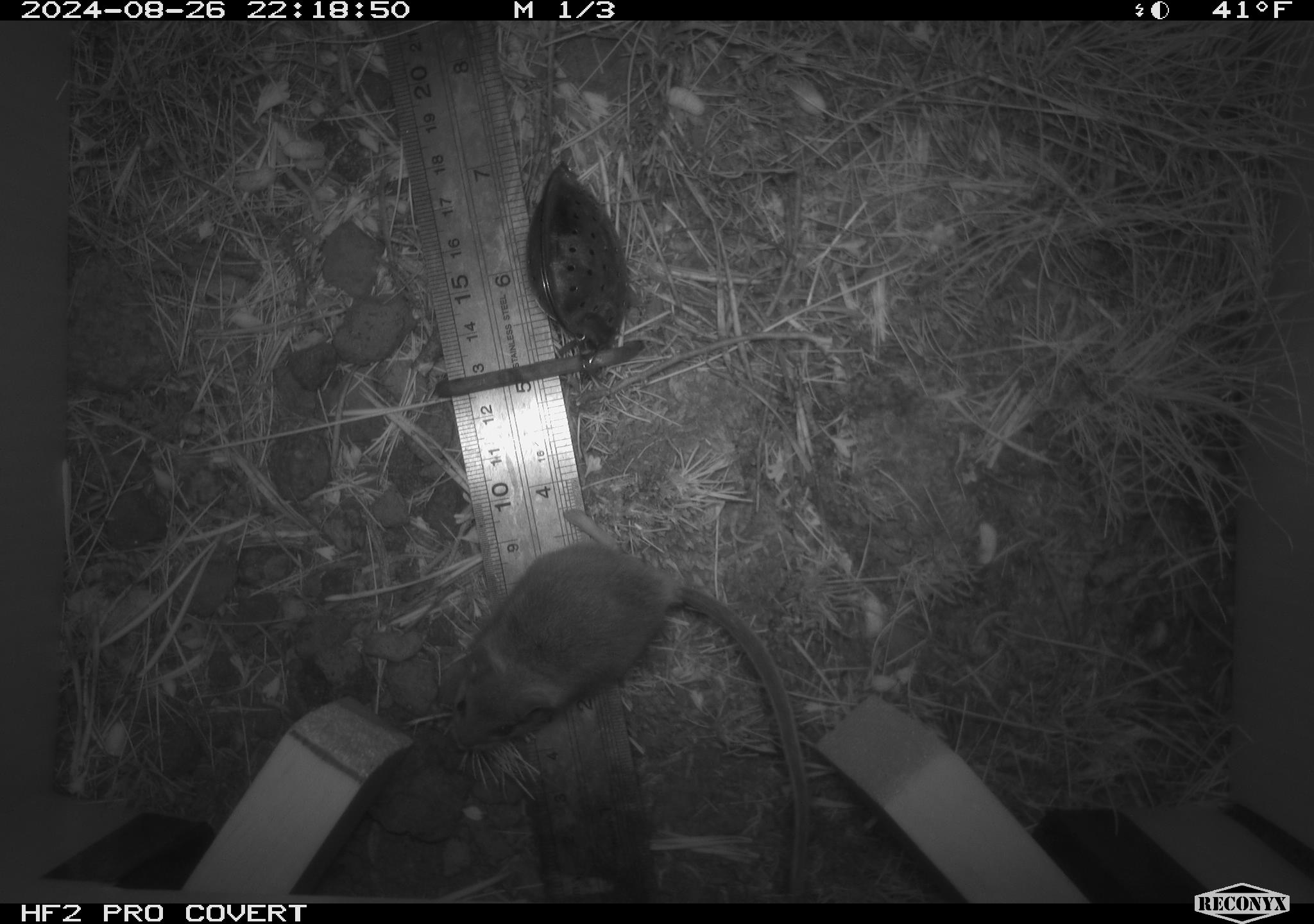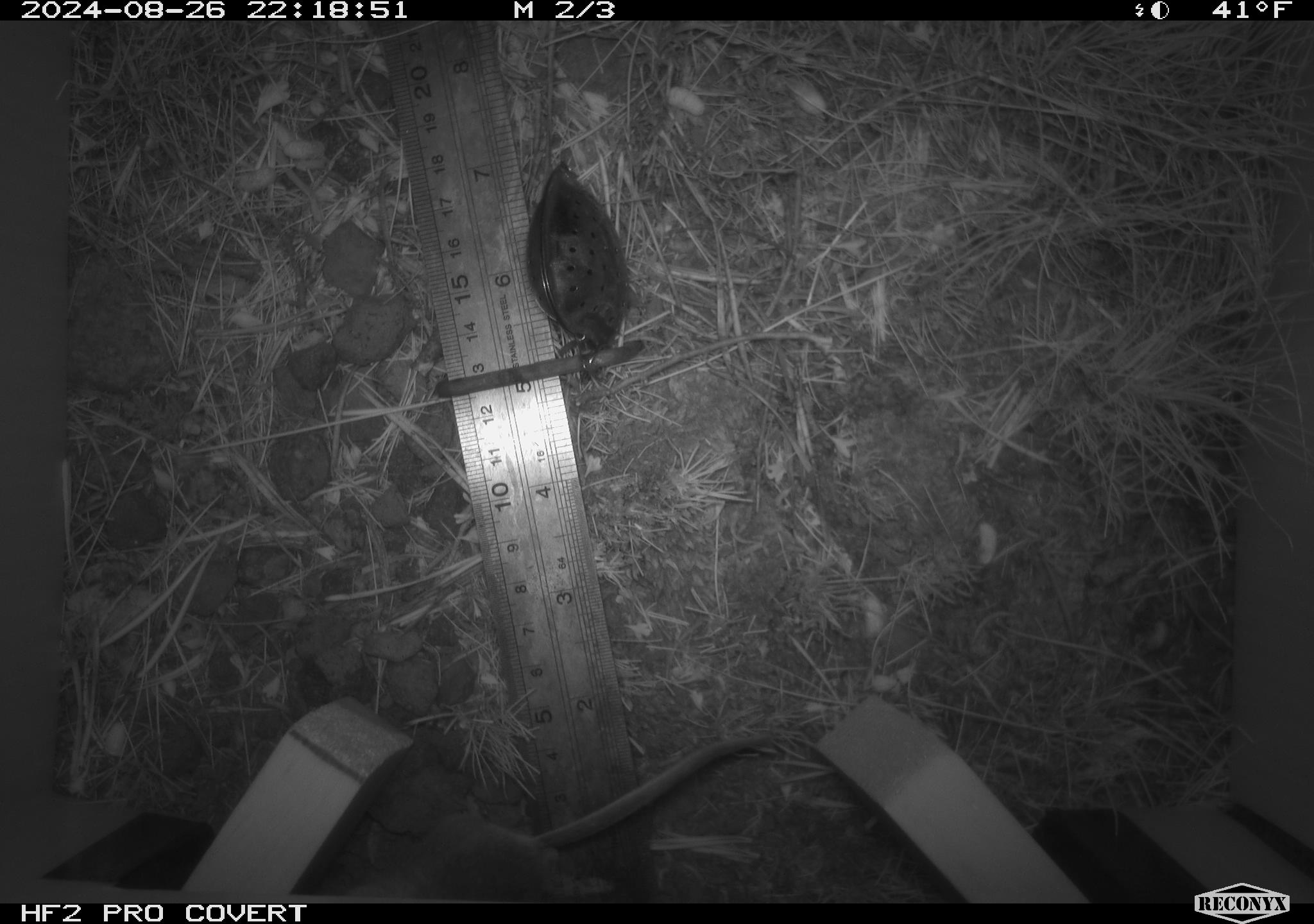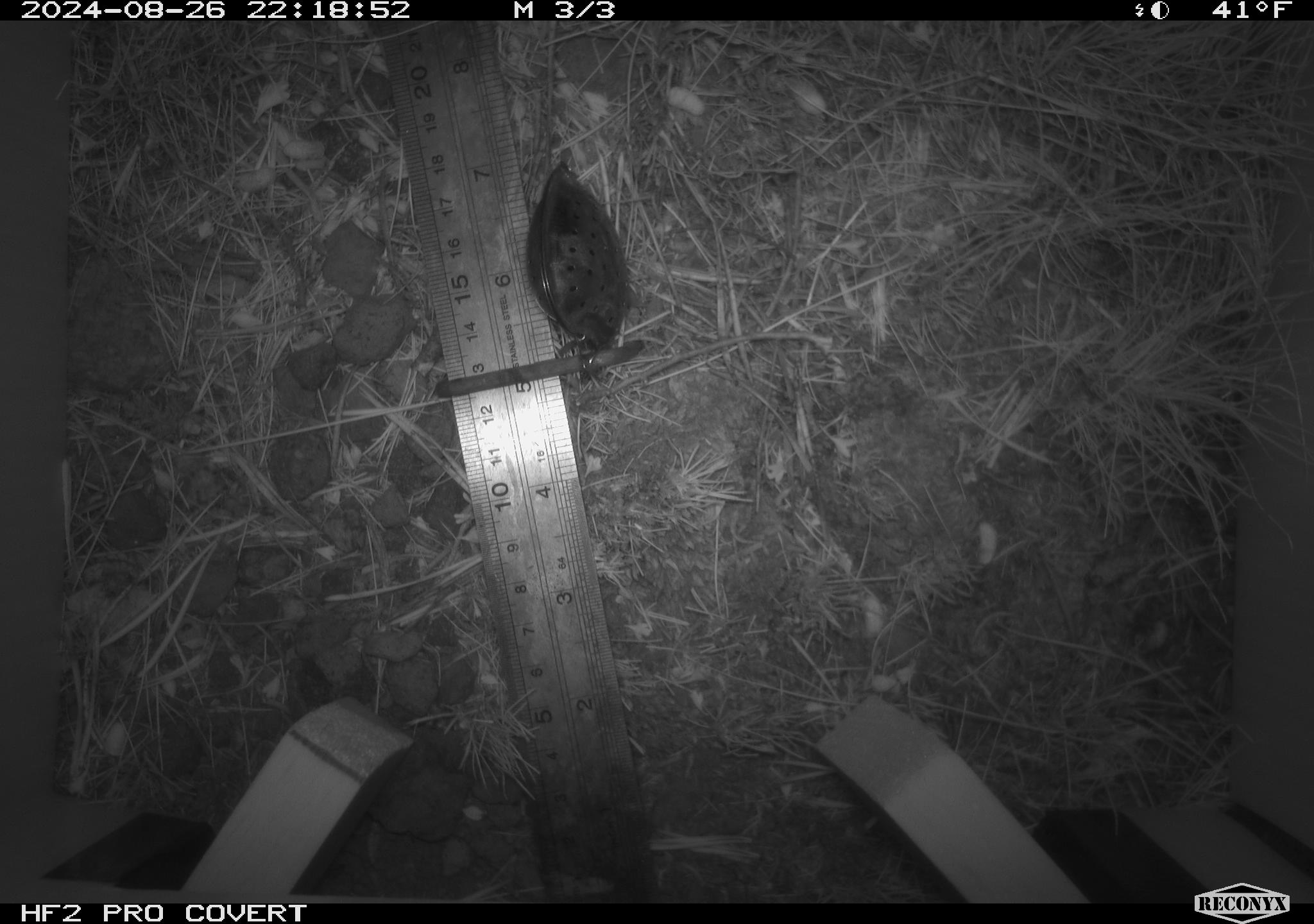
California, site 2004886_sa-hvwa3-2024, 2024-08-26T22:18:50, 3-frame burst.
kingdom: Animalia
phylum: Chordata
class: Mammalia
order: Rodentia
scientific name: Rodentia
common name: mouse species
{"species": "mouse species (Rodentia)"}